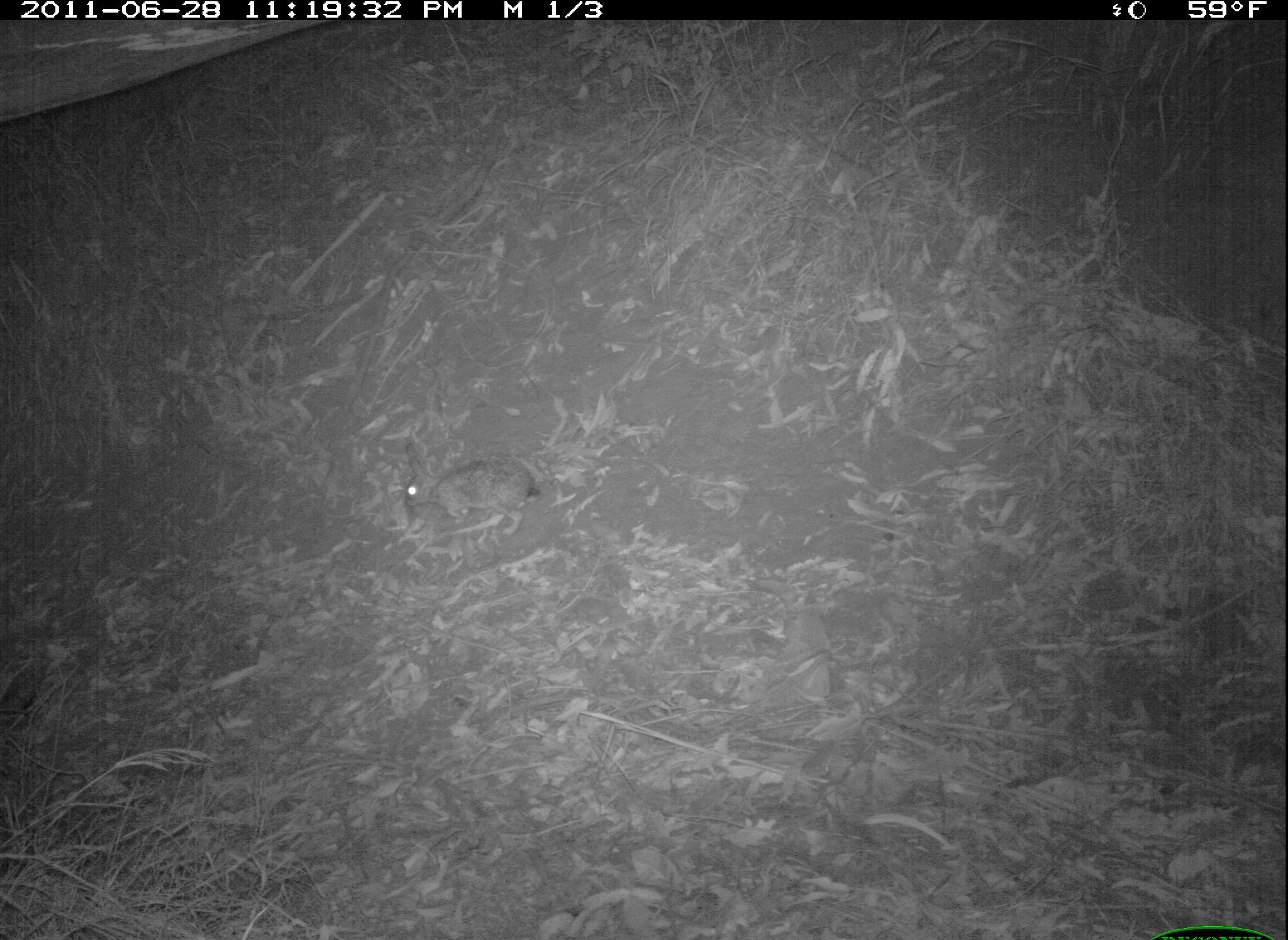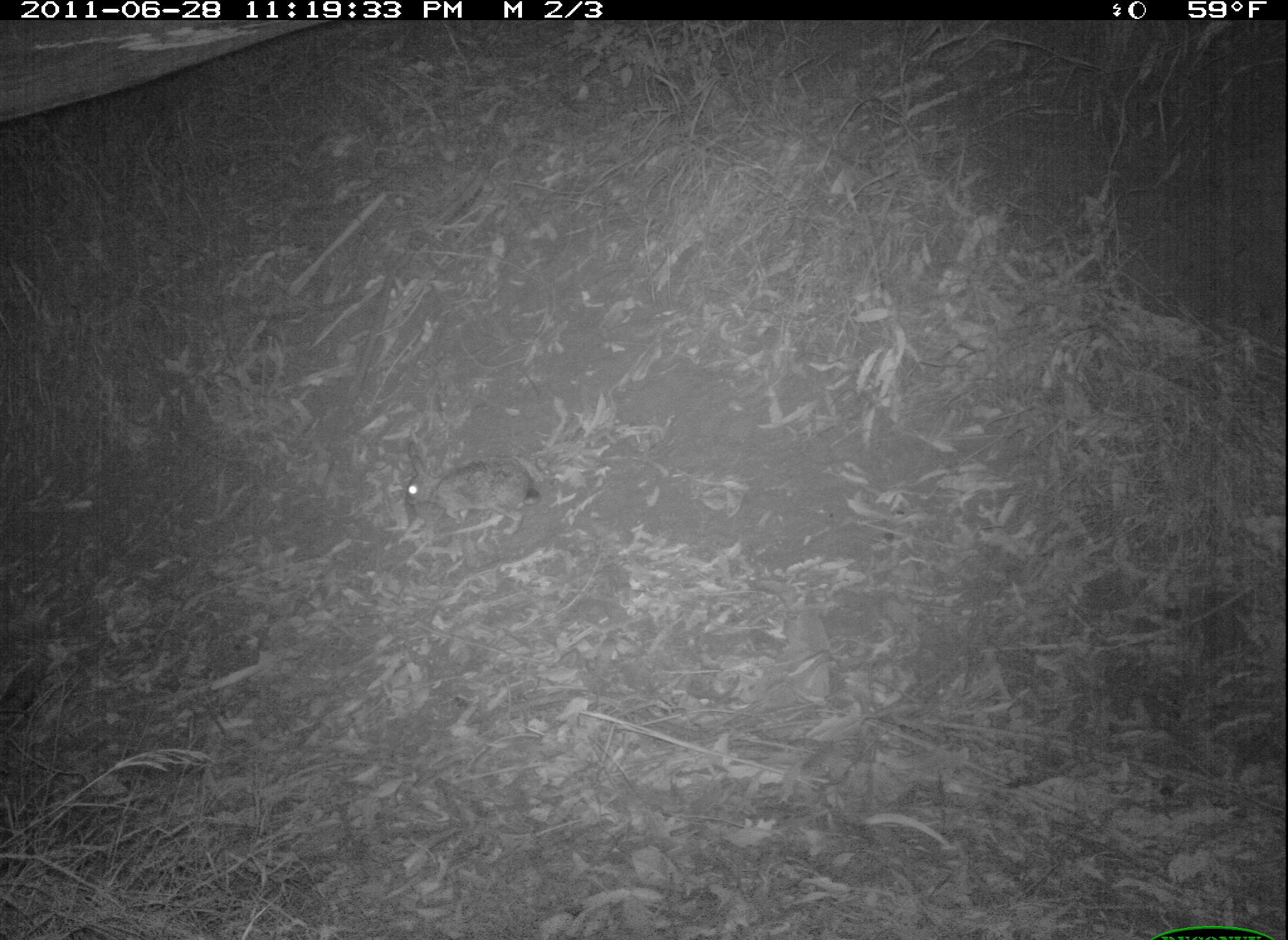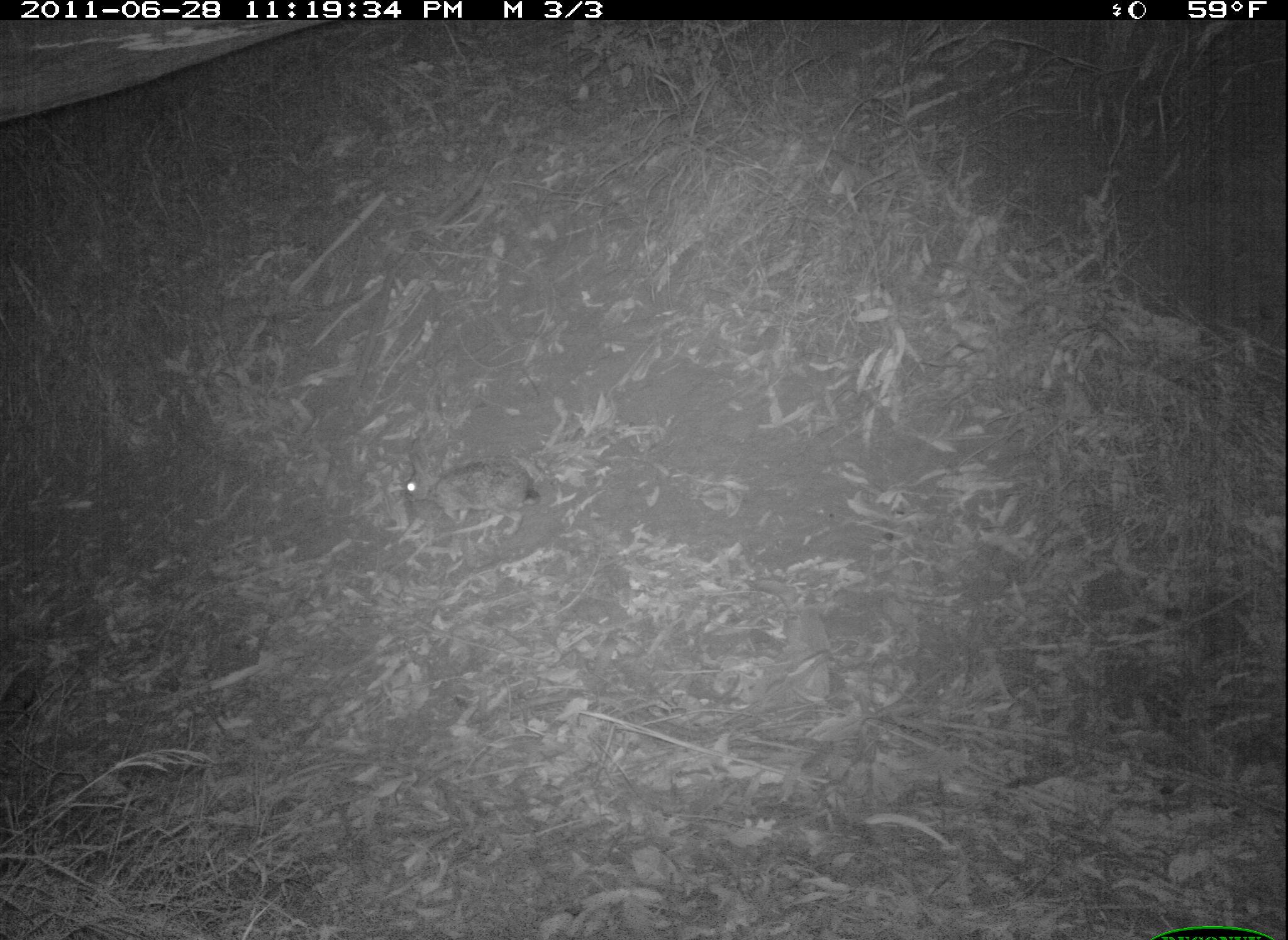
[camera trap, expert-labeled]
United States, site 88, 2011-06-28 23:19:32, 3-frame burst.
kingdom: Animalia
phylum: Chordata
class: Mammalia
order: Lagomorpha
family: Leporidae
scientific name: Leporidae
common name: rabbits and hares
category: rabbit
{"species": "rabbit (rabbits and hares) (Leporidae)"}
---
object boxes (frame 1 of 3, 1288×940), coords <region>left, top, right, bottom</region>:
rabbit: <region>393, 435, 552, 549</region>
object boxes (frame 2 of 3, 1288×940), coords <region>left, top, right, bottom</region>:
rabbit: <region>380, 453, 539, 543</region>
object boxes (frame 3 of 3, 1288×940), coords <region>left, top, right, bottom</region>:
rabbit: <region>388, 428, 551, 546</region>